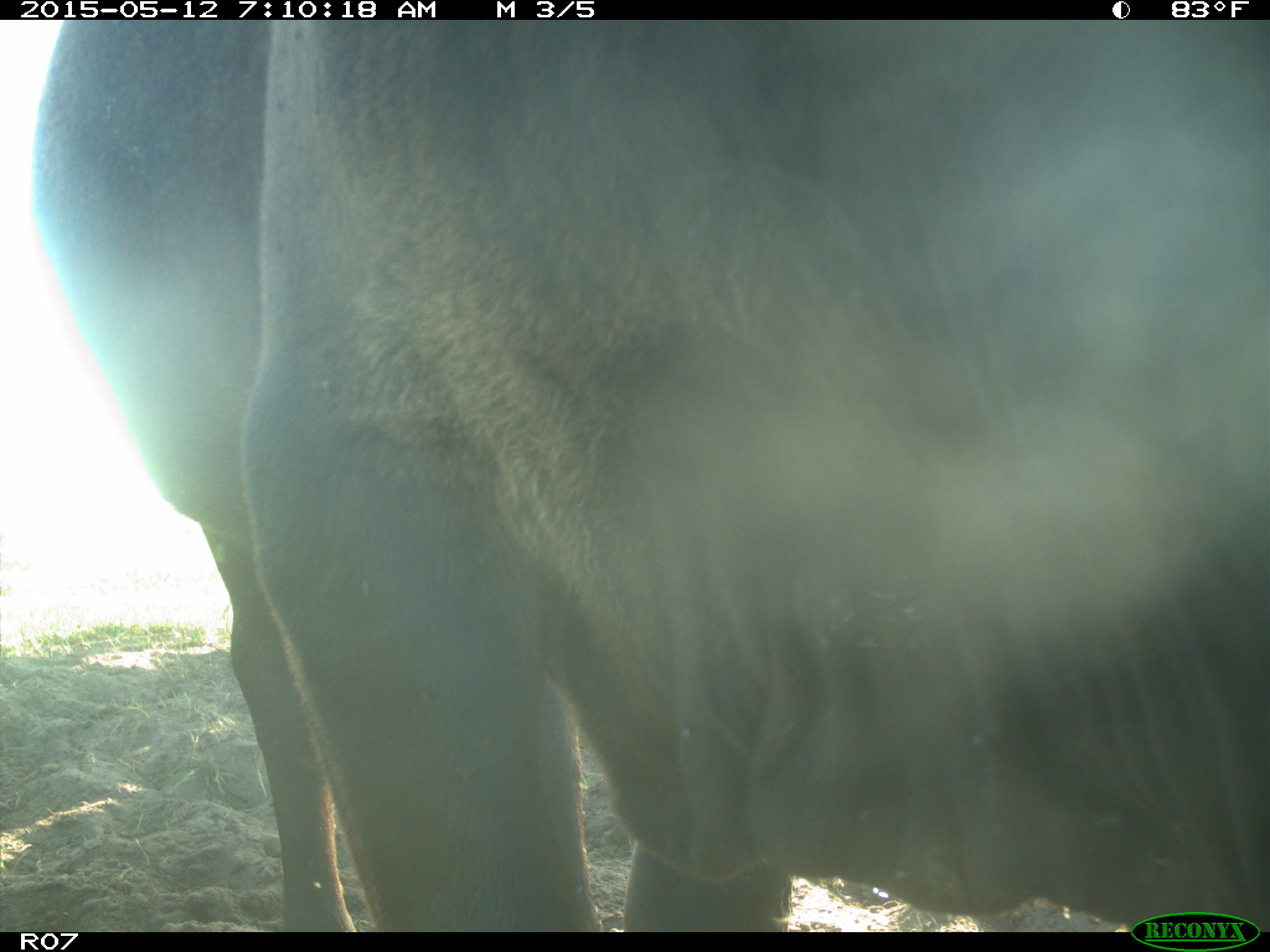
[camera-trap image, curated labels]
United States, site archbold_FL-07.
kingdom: Animalia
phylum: Chordata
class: Mammalia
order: Artiodactyla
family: Bovidae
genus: Bos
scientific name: Bos taurus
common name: domestic cow